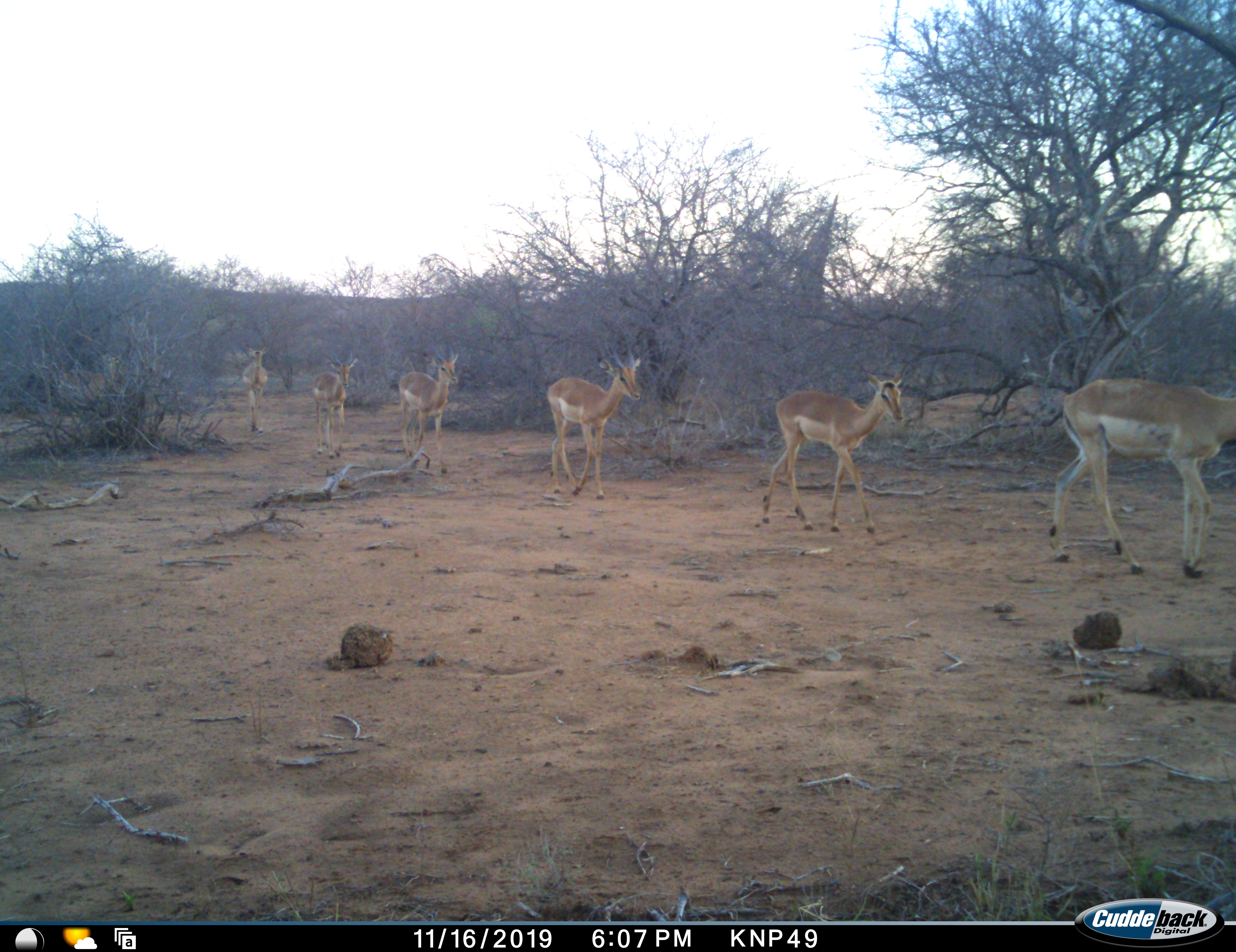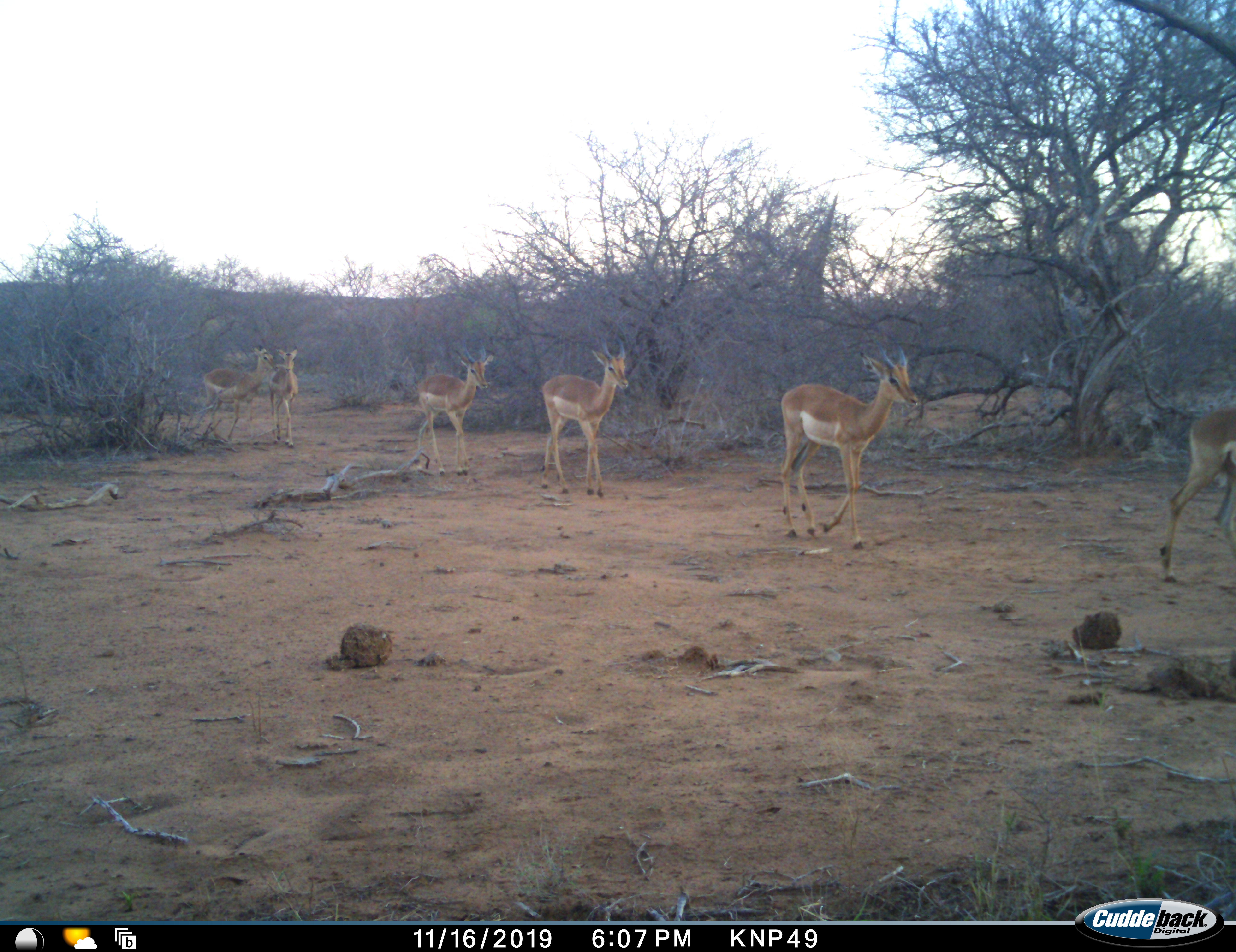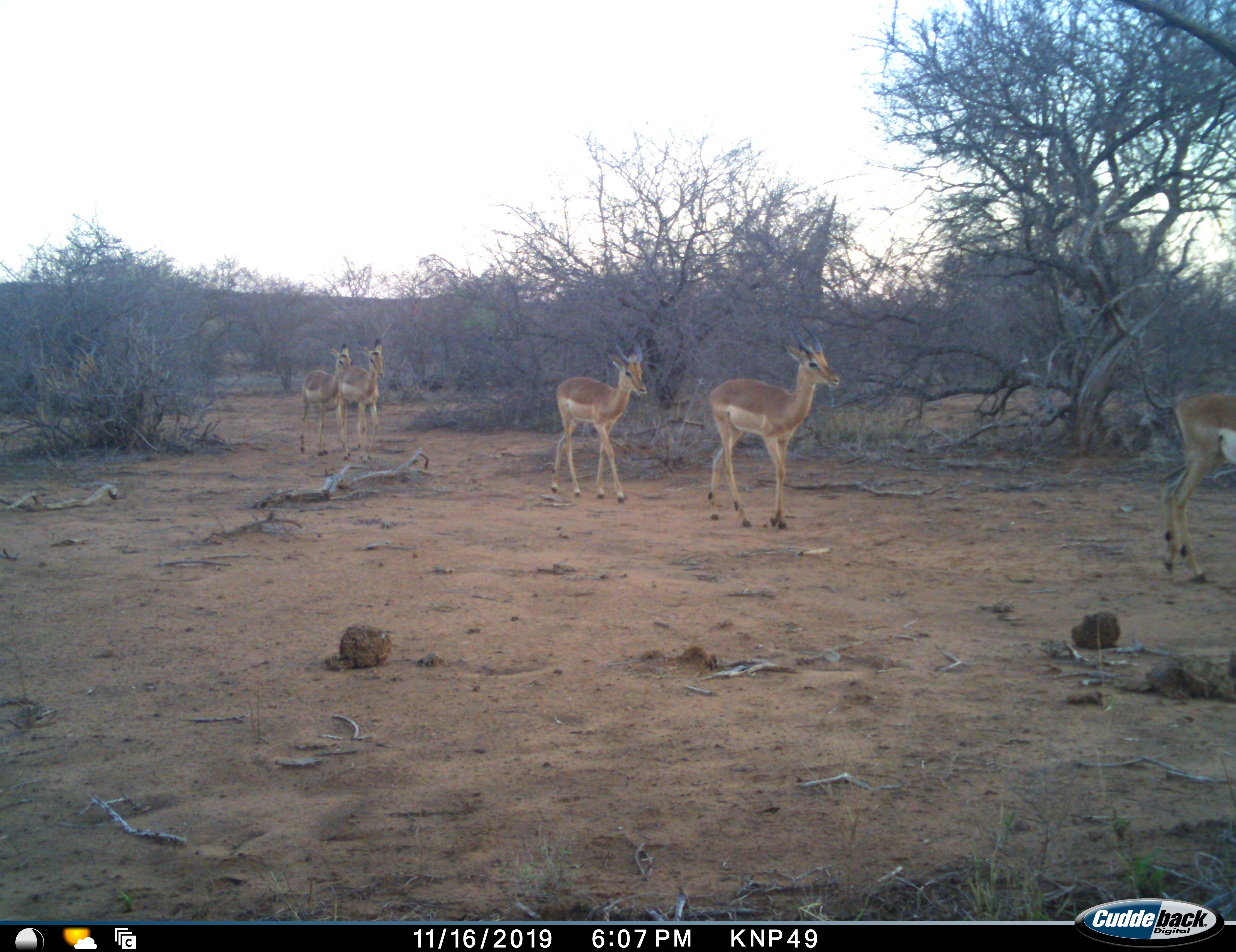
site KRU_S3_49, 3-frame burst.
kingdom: Animalia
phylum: Chordata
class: Mammalia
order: Artiodactyla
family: Bovidae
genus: Aepyceros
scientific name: Aepyceros melampus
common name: impala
Impala (Aepyceros melampus), count 8. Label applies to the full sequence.